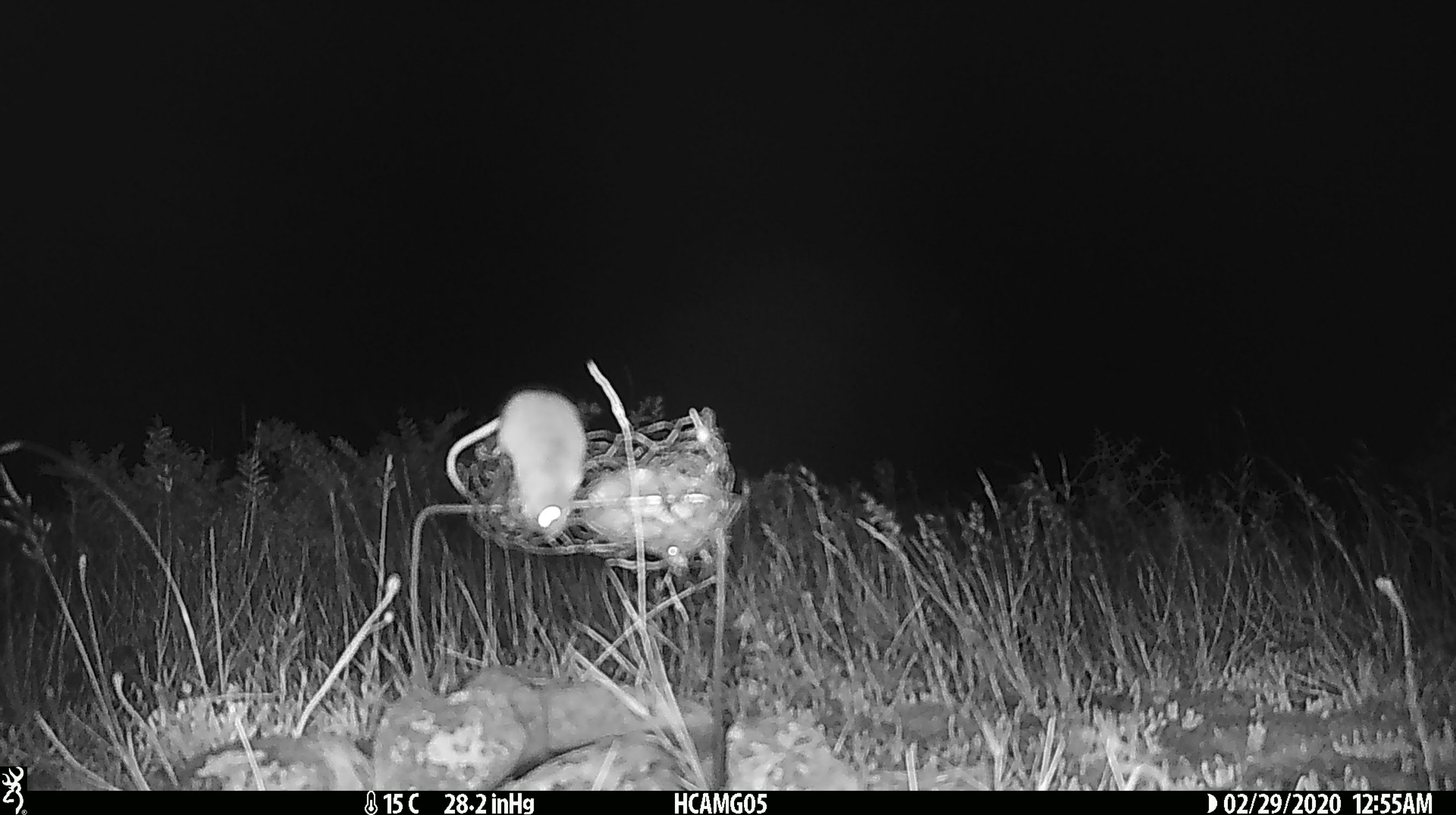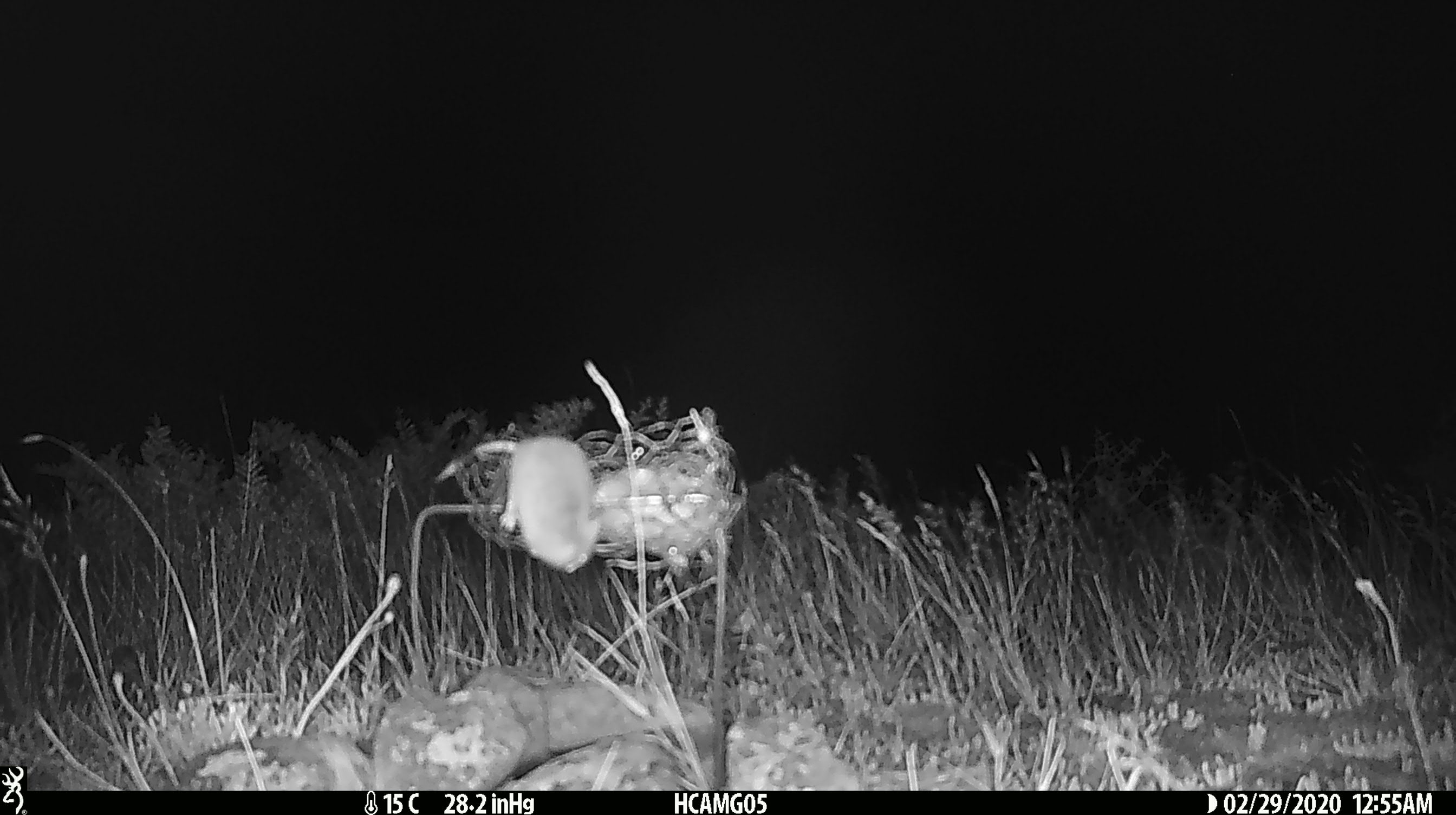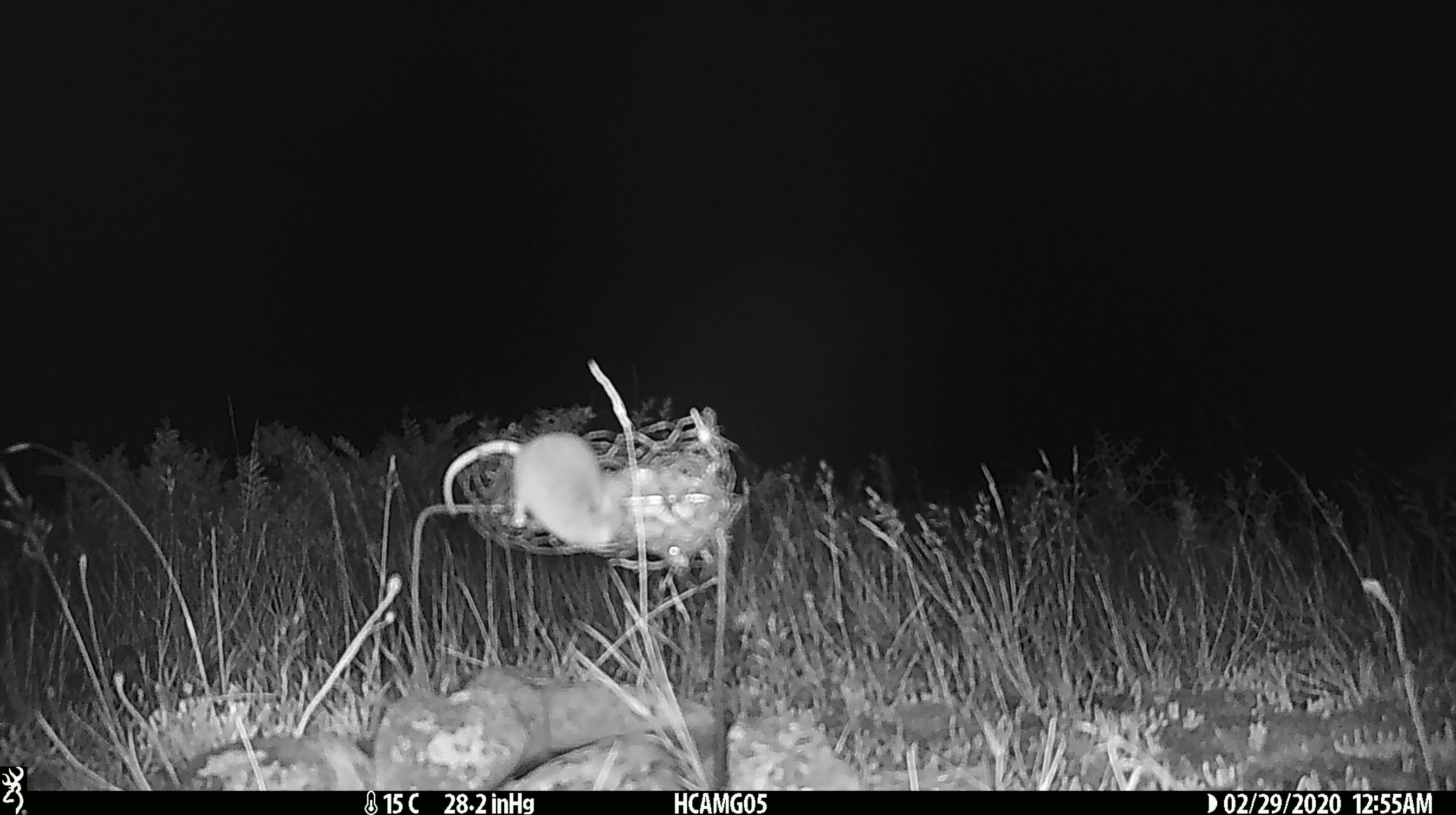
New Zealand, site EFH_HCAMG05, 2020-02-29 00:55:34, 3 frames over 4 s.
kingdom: Animalia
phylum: Chordata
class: Mammalia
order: Rodentia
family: Muridae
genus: Mus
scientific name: Mus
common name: mouse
Mouse (Mus).